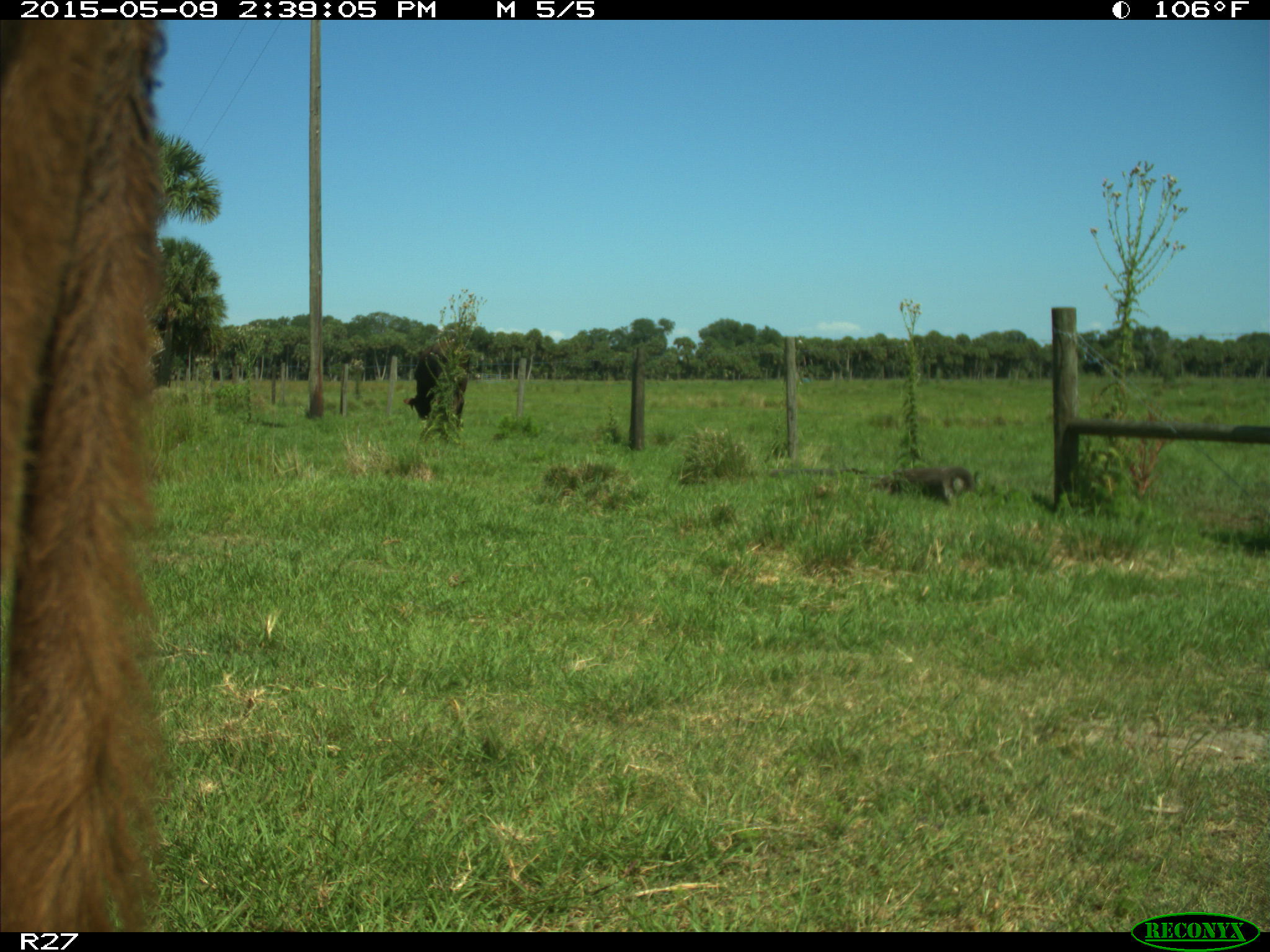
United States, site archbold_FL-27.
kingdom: Animalia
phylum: Chordata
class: Mammalia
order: Artiodactyla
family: Bovidae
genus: Bos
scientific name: Bos taurus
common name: domestic cow